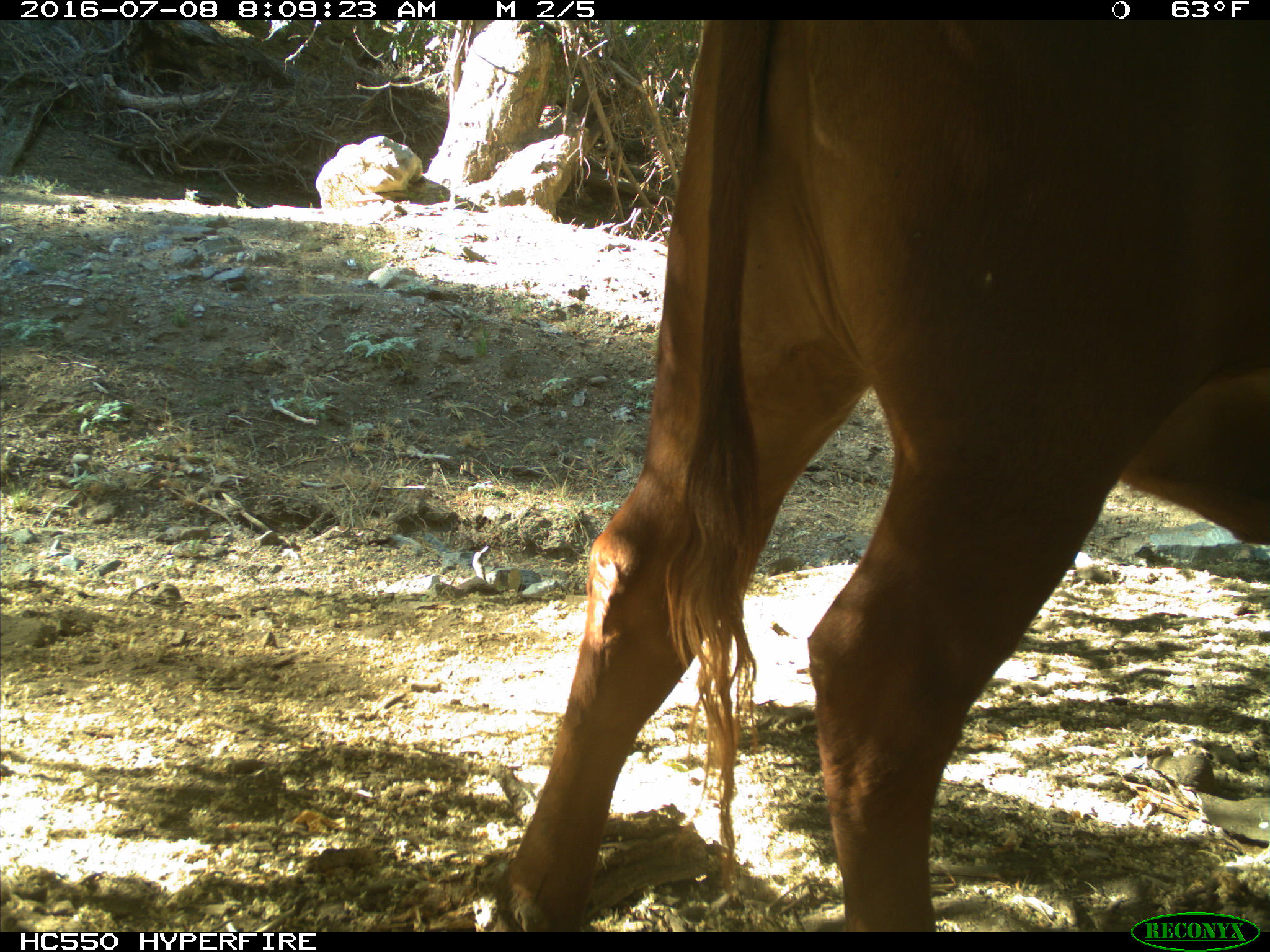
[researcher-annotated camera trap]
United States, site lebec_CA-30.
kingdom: Animalia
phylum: Chordata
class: Mammalia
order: Artiodactyla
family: Bovidae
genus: Bos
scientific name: Bos taurus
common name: domestic cow